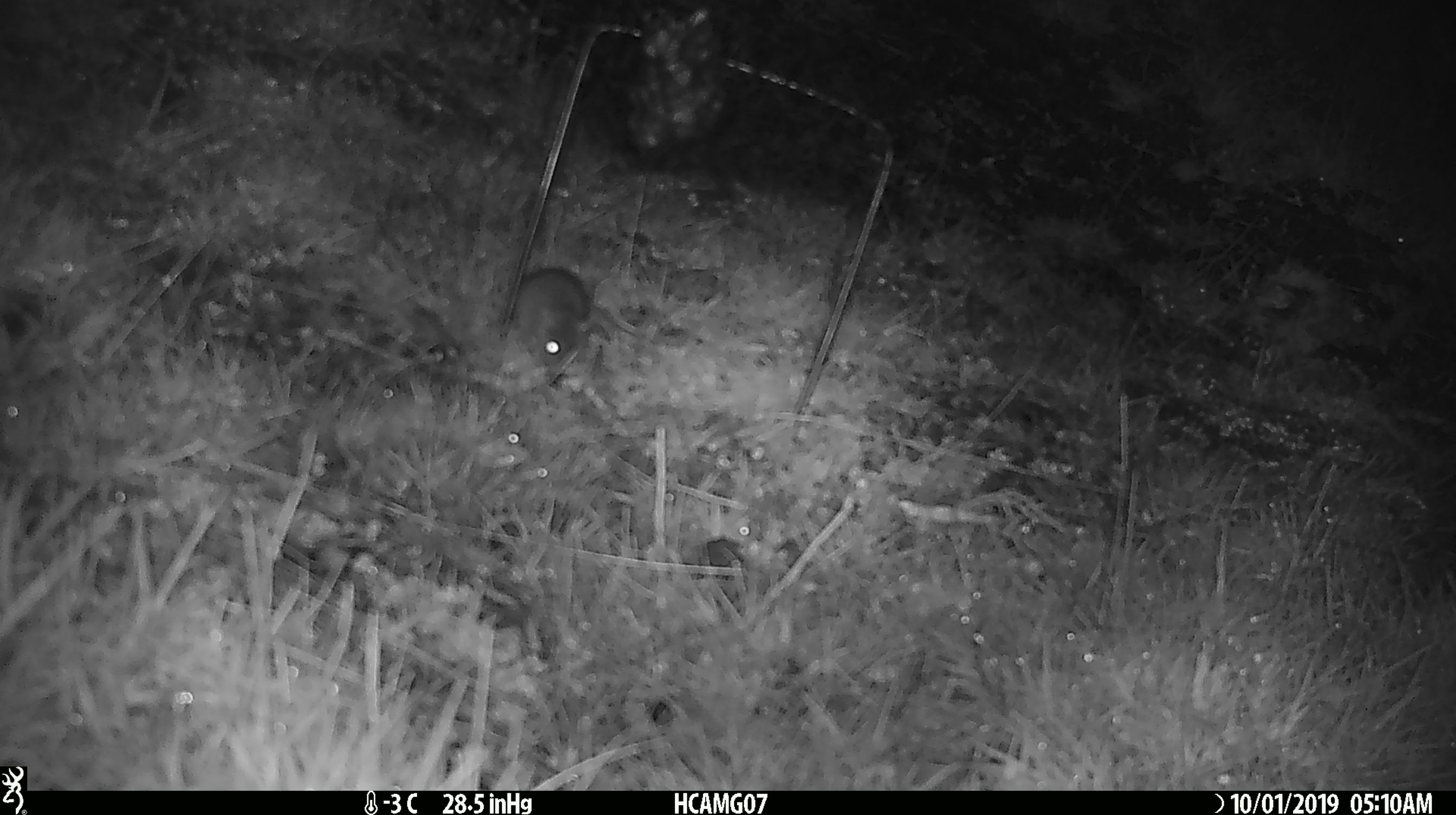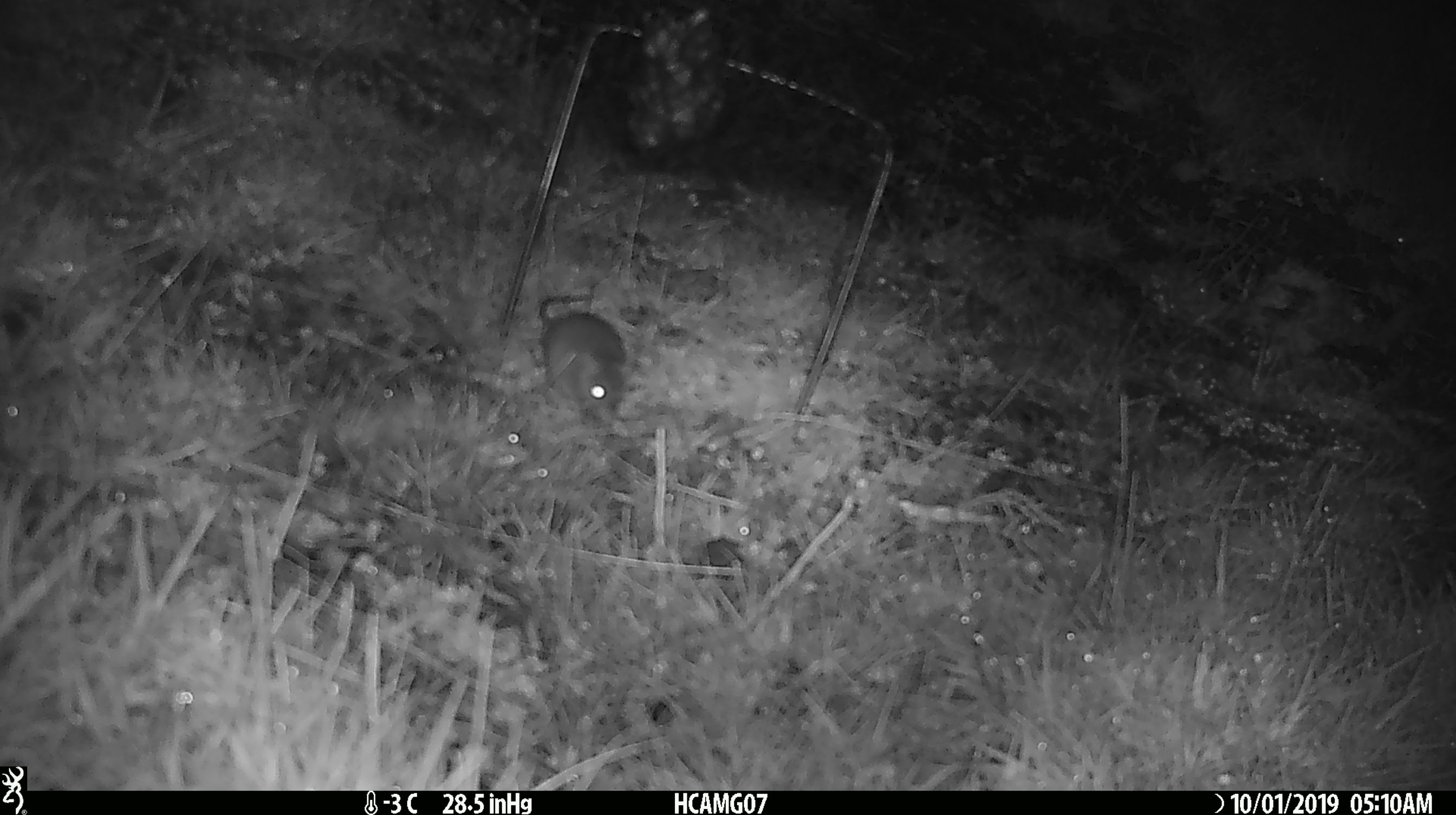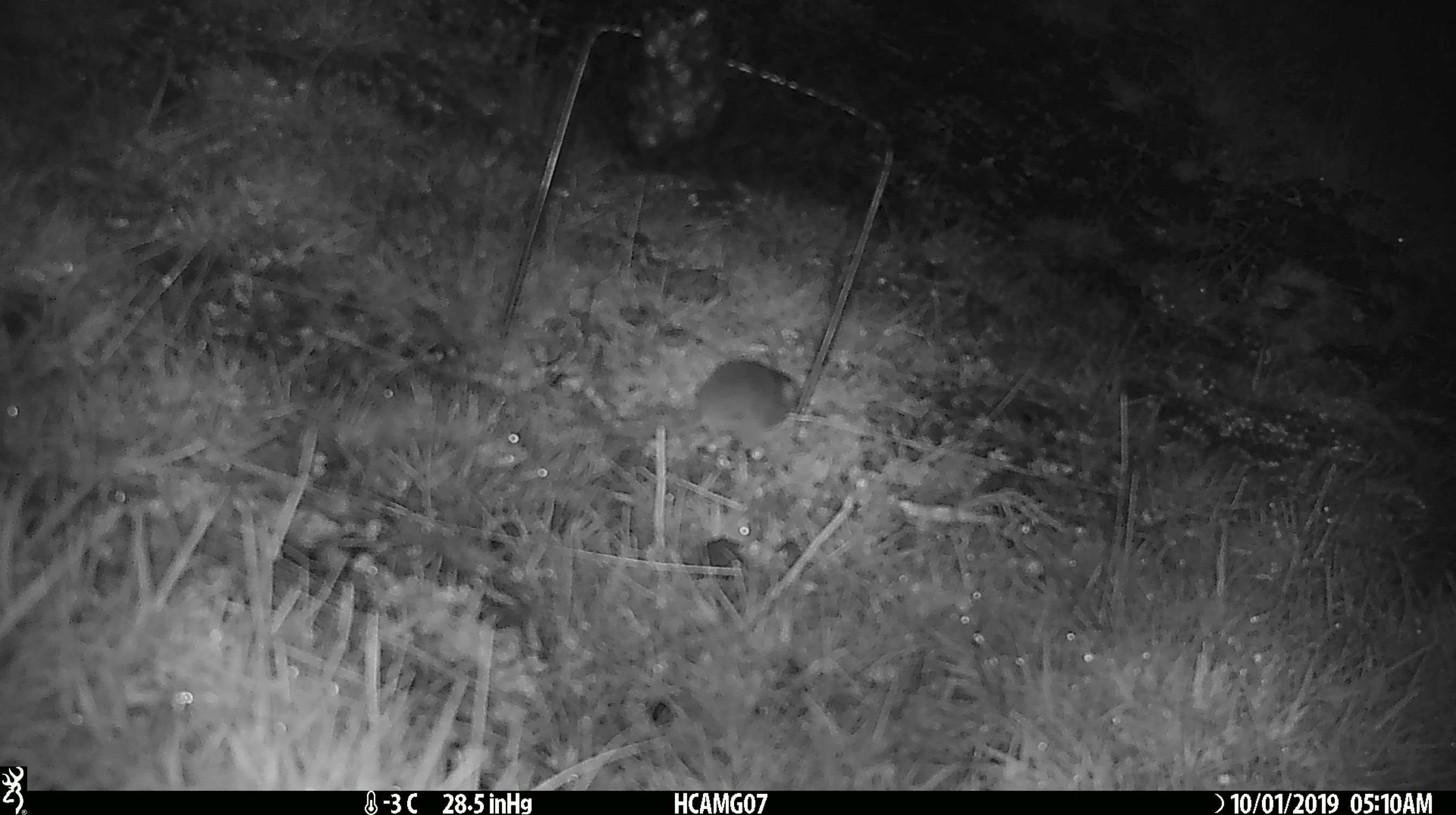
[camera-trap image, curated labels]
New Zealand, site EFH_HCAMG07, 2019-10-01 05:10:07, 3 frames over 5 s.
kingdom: Animalia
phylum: Chordata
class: Mammalia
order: Rodentia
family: Muridae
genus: Mus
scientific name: Mus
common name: mouse